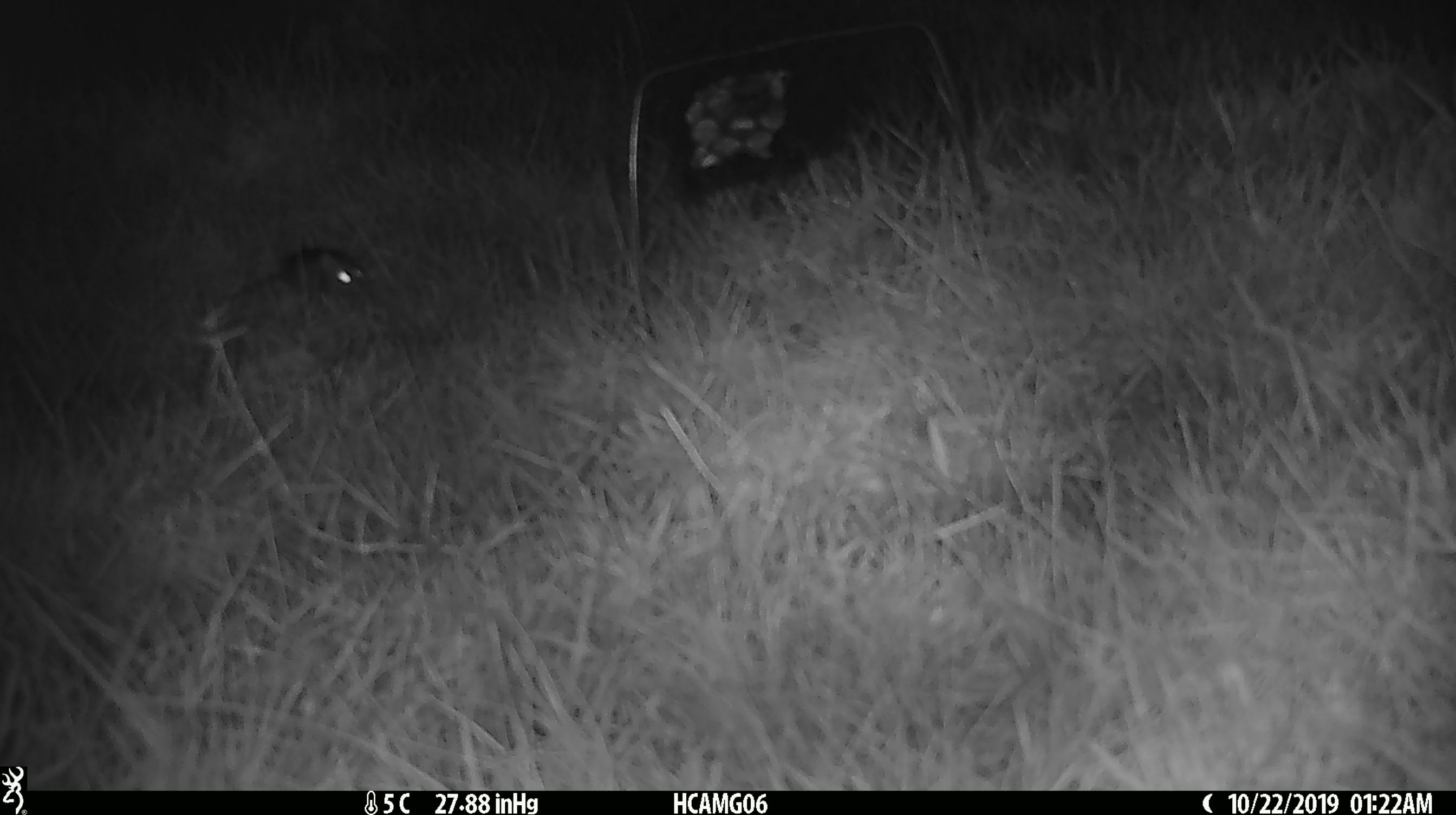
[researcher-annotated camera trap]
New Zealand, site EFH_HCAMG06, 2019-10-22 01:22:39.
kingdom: Animalia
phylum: Chordata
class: Mammalia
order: Rodentia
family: Muridae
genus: Mus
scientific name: Mus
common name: mouse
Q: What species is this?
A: Mouse (Mus).